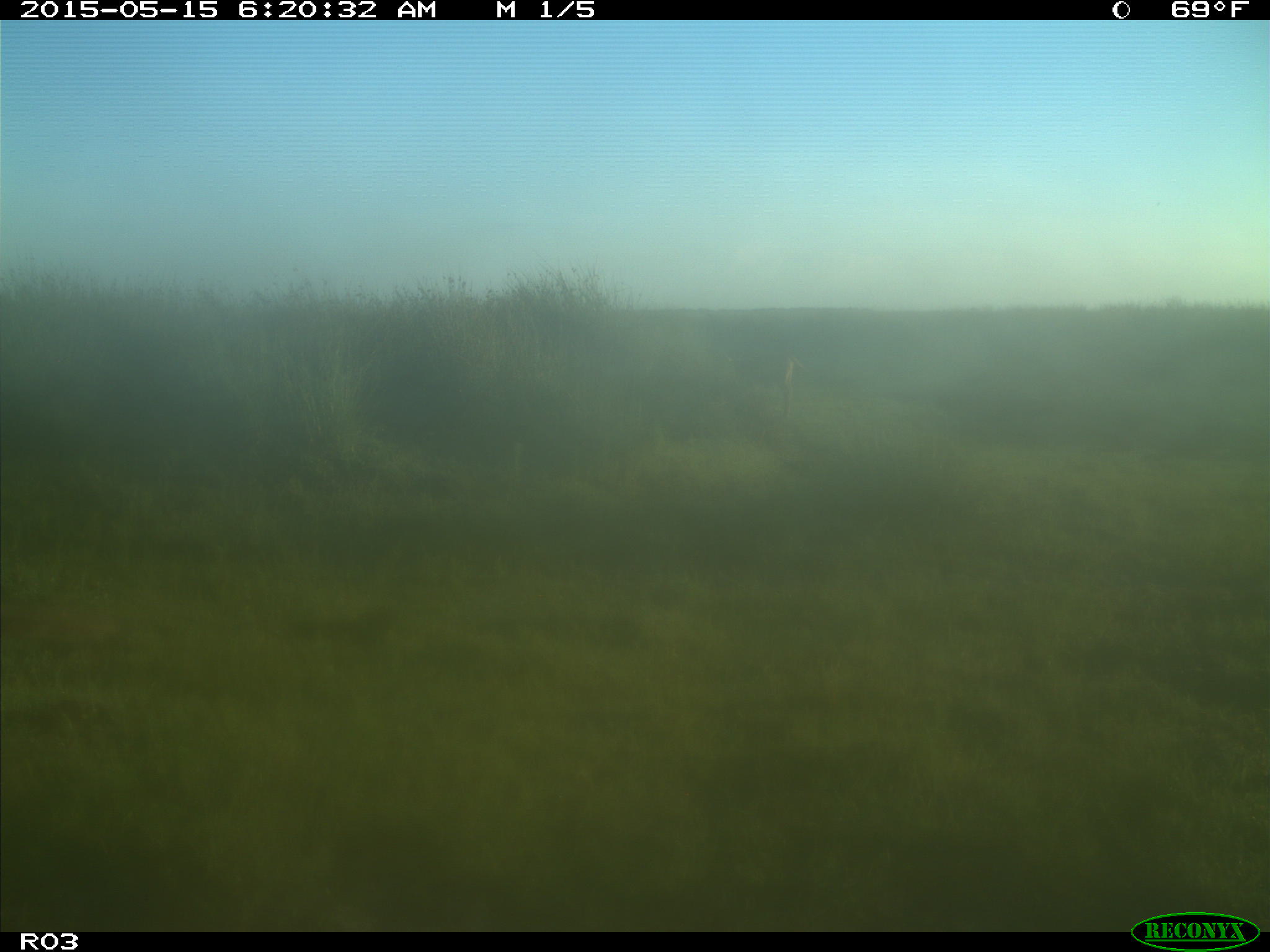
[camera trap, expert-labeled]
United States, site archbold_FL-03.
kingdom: Animalia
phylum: Chordata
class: Mammalia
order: Artiodactyla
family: Bovidae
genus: Bos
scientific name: Bos taurus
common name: domestic cow